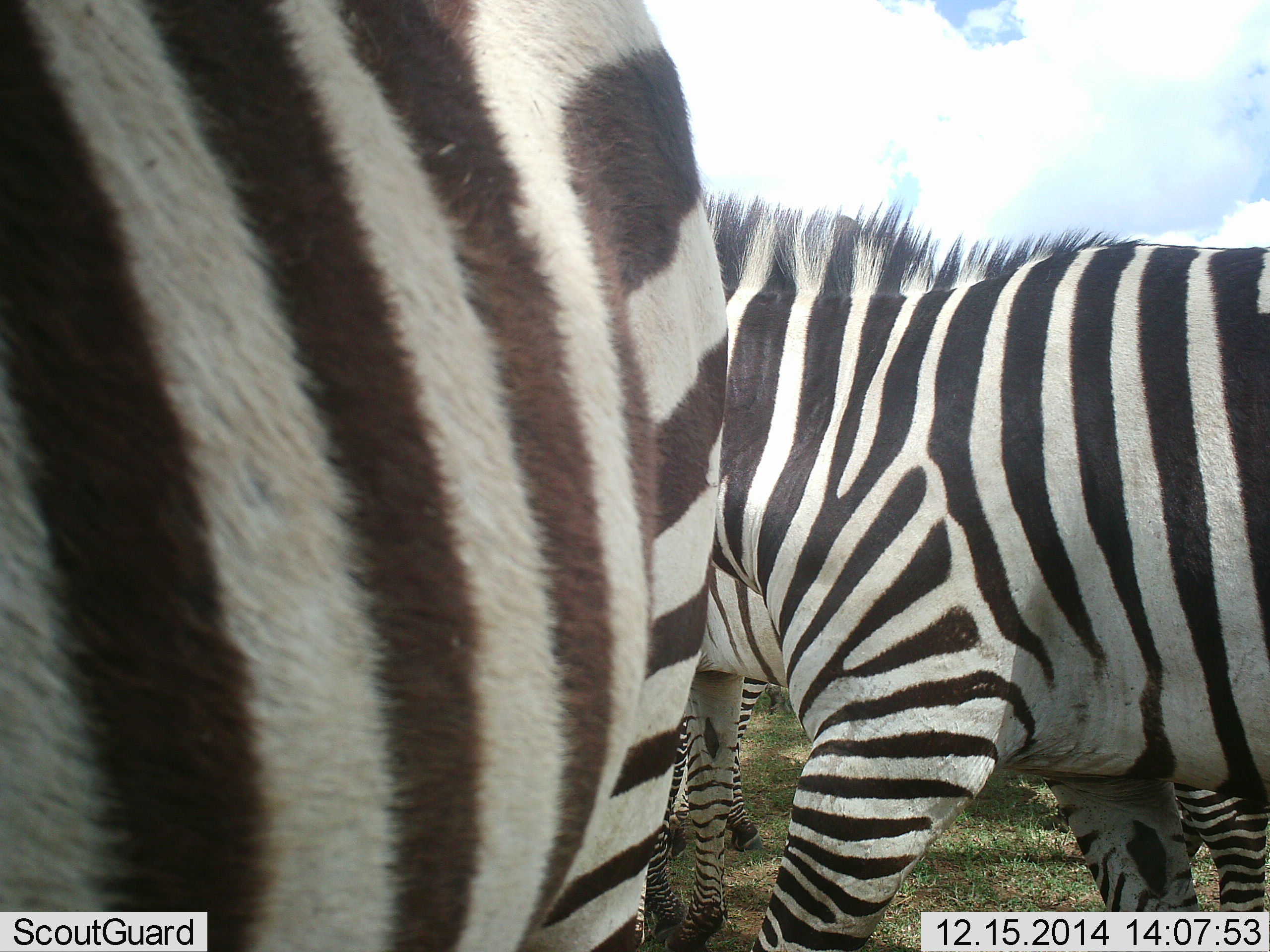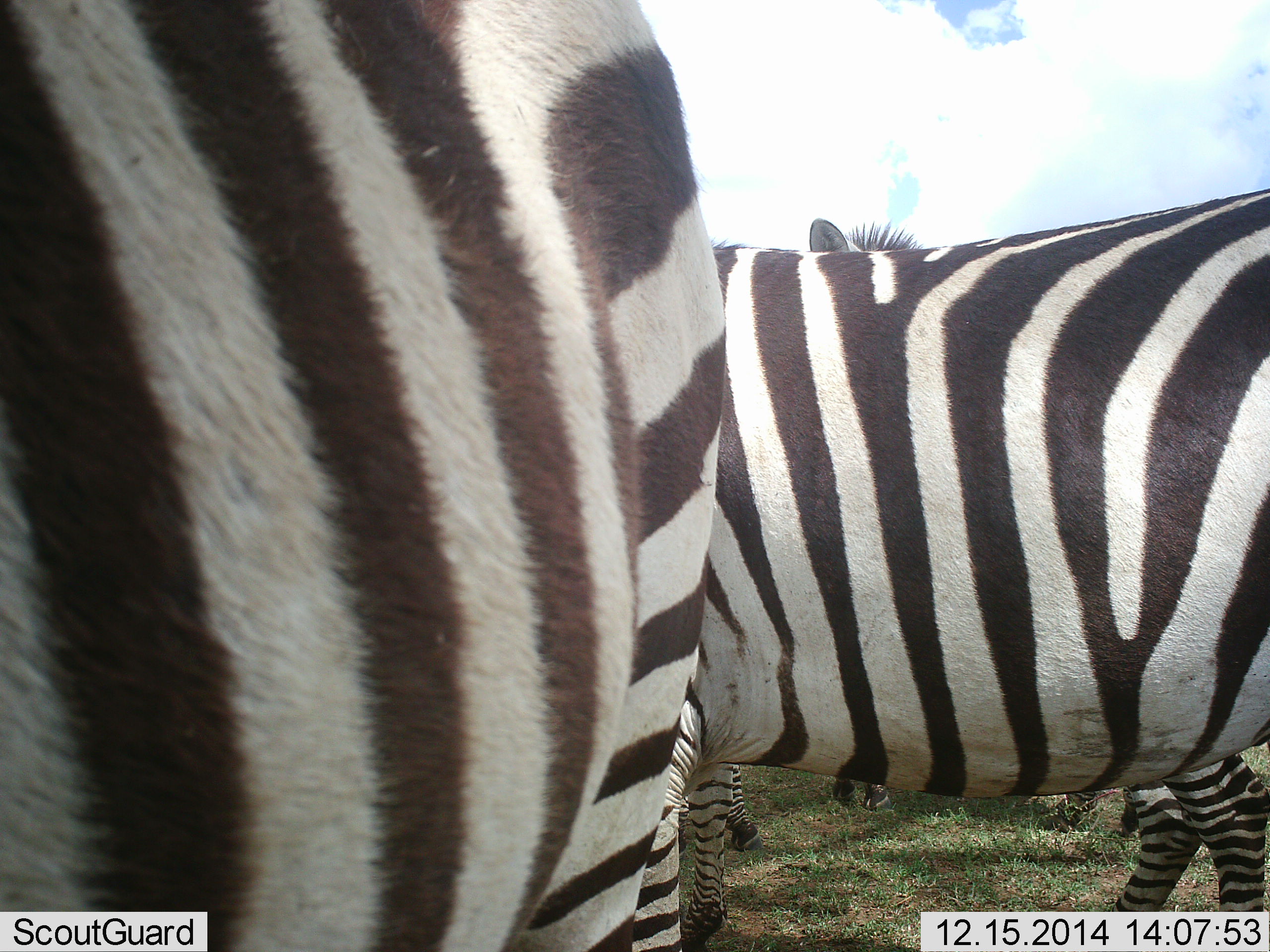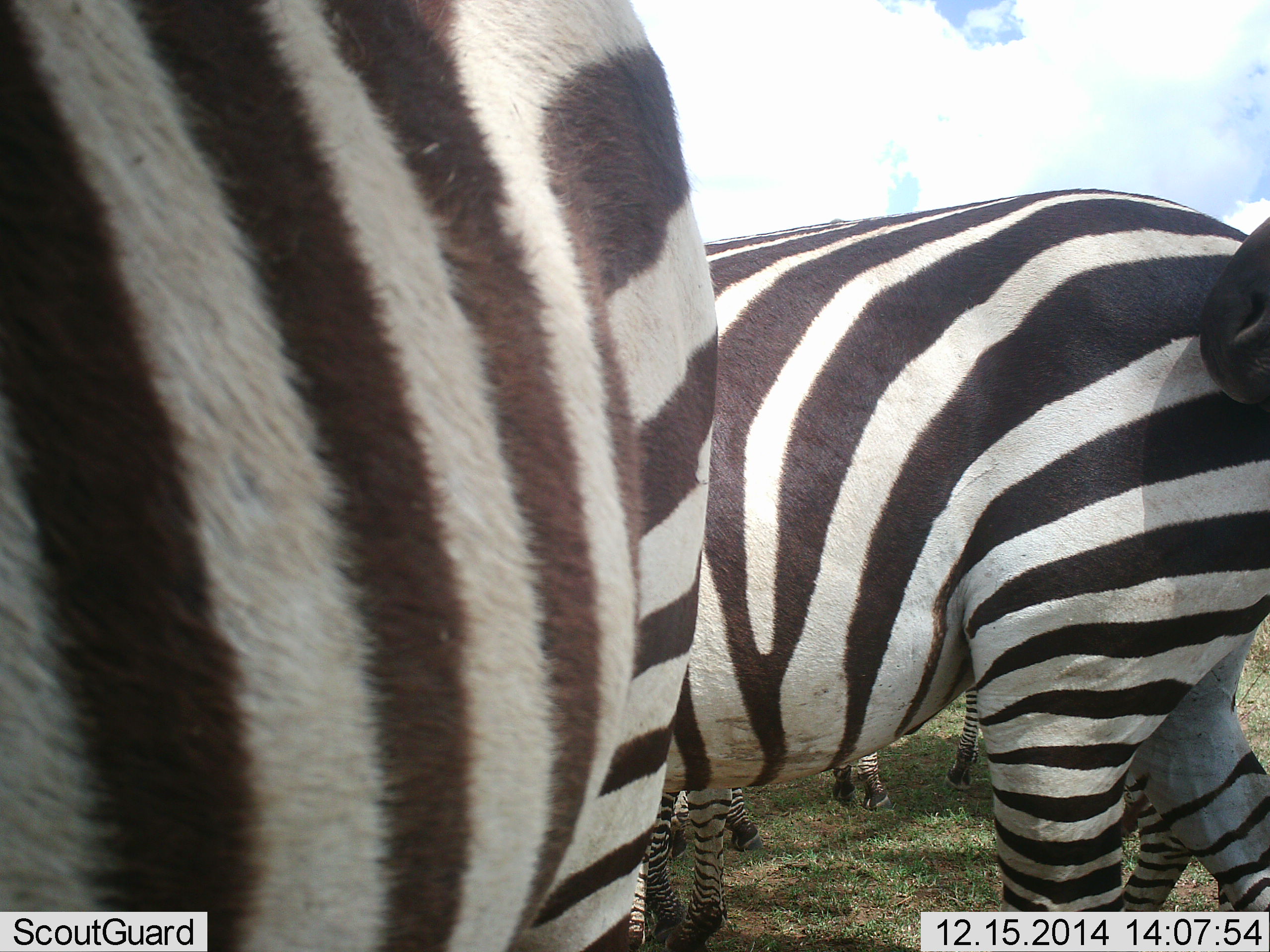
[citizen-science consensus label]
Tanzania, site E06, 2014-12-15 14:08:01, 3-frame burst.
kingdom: Animalia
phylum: Chordata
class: Mammalia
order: Perissodactyla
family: Equidae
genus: Equus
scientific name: Equus quagga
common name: plains zebra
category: zebra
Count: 4.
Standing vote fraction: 100%.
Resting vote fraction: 0%.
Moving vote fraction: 40%.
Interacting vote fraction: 10%.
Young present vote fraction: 0%.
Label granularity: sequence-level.